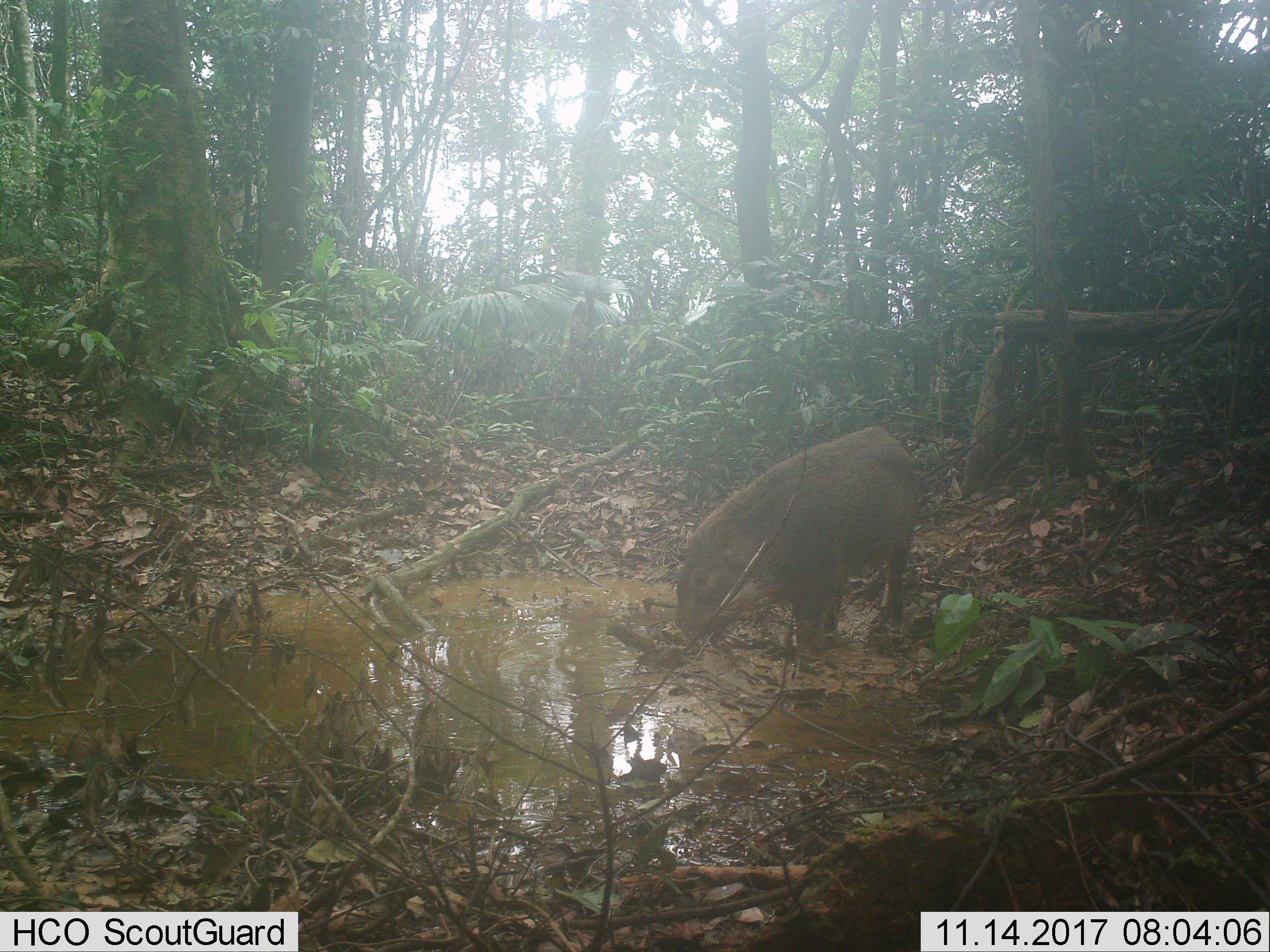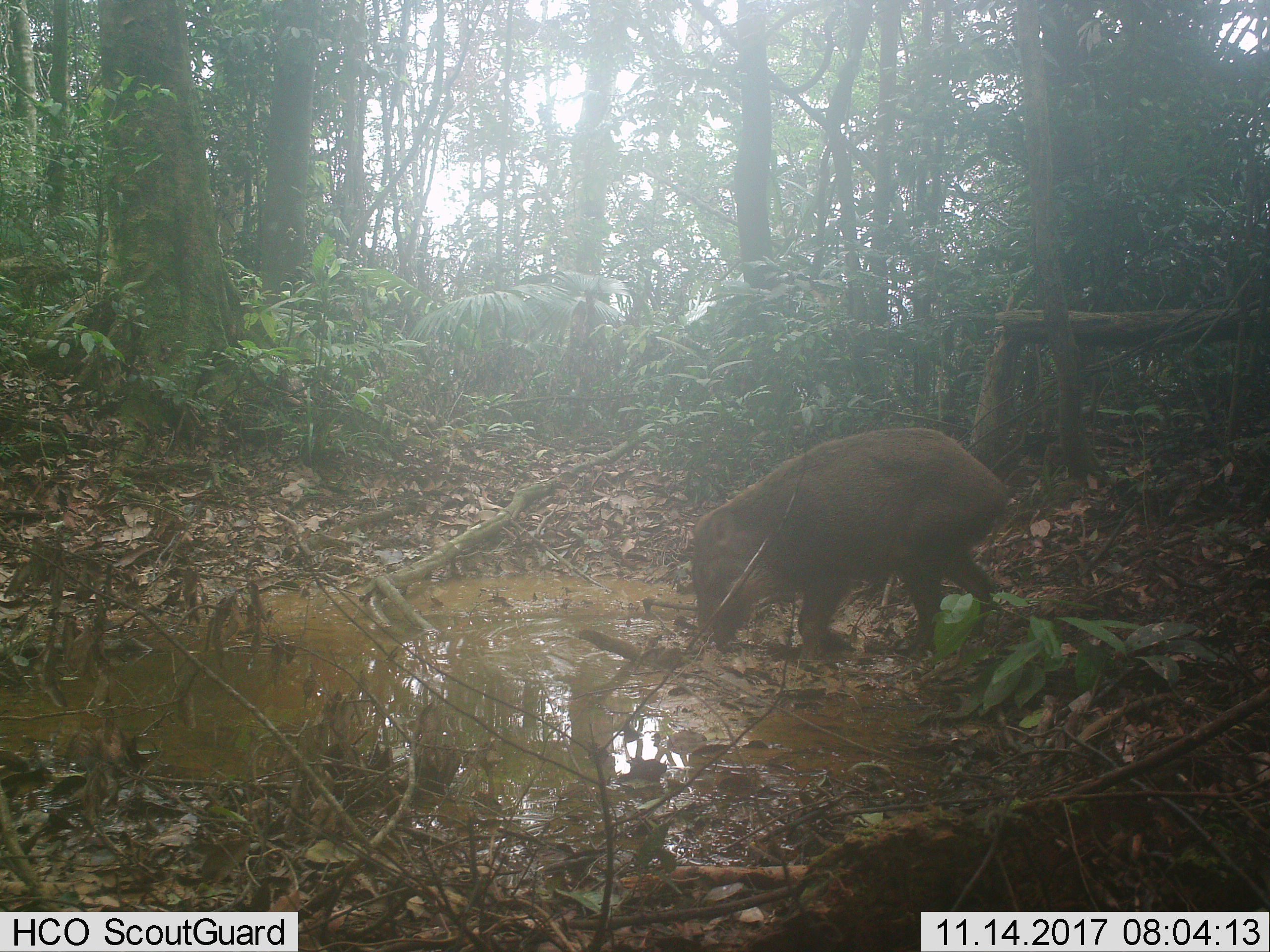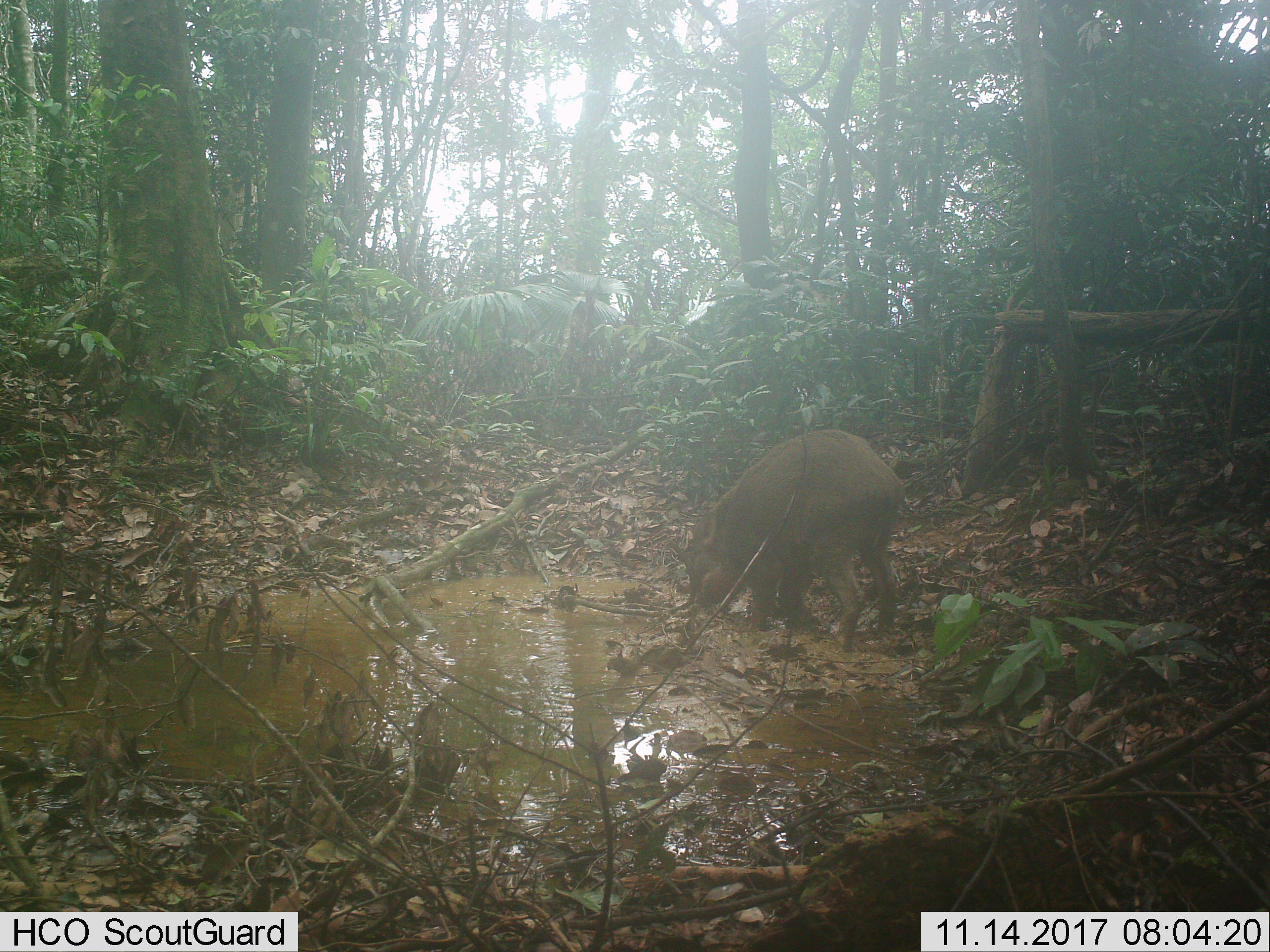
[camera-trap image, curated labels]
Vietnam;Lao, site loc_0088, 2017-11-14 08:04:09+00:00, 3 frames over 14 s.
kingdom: Animalia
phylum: Chordata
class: Mammalia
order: Artiodactyla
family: Suidae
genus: Sus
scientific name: Sus scrofa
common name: eurasian wild pig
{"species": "eurasian wild pig (Sus scrofa)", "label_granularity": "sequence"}